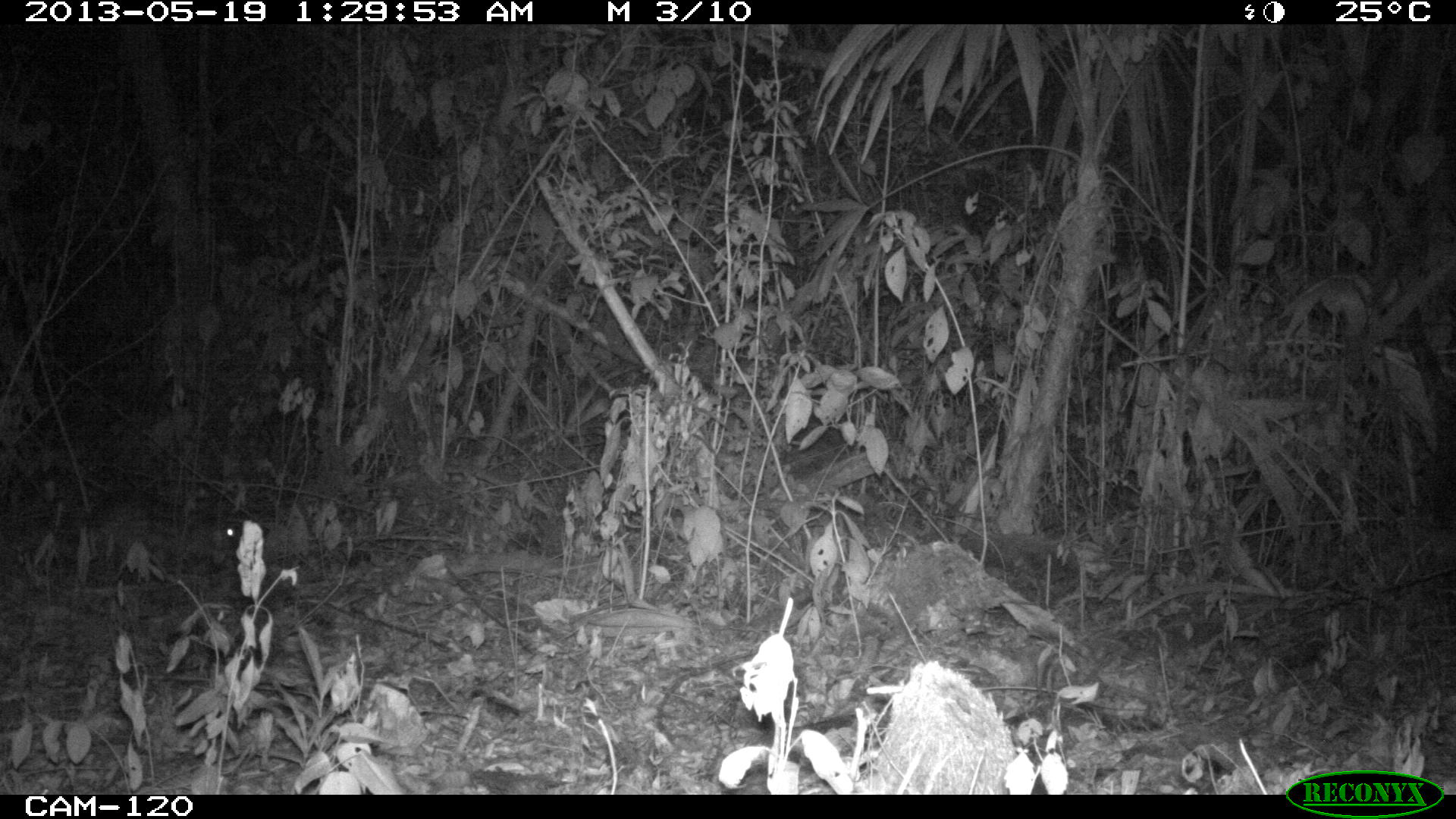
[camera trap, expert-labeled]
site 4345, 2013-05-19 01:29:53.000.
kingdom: Animalia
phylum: Chordata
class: Mammalia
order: Rodentia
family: Cuniculidae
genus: Cuniculus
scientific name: Cuniculus paca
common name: lowland paca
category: agouti paca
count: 1